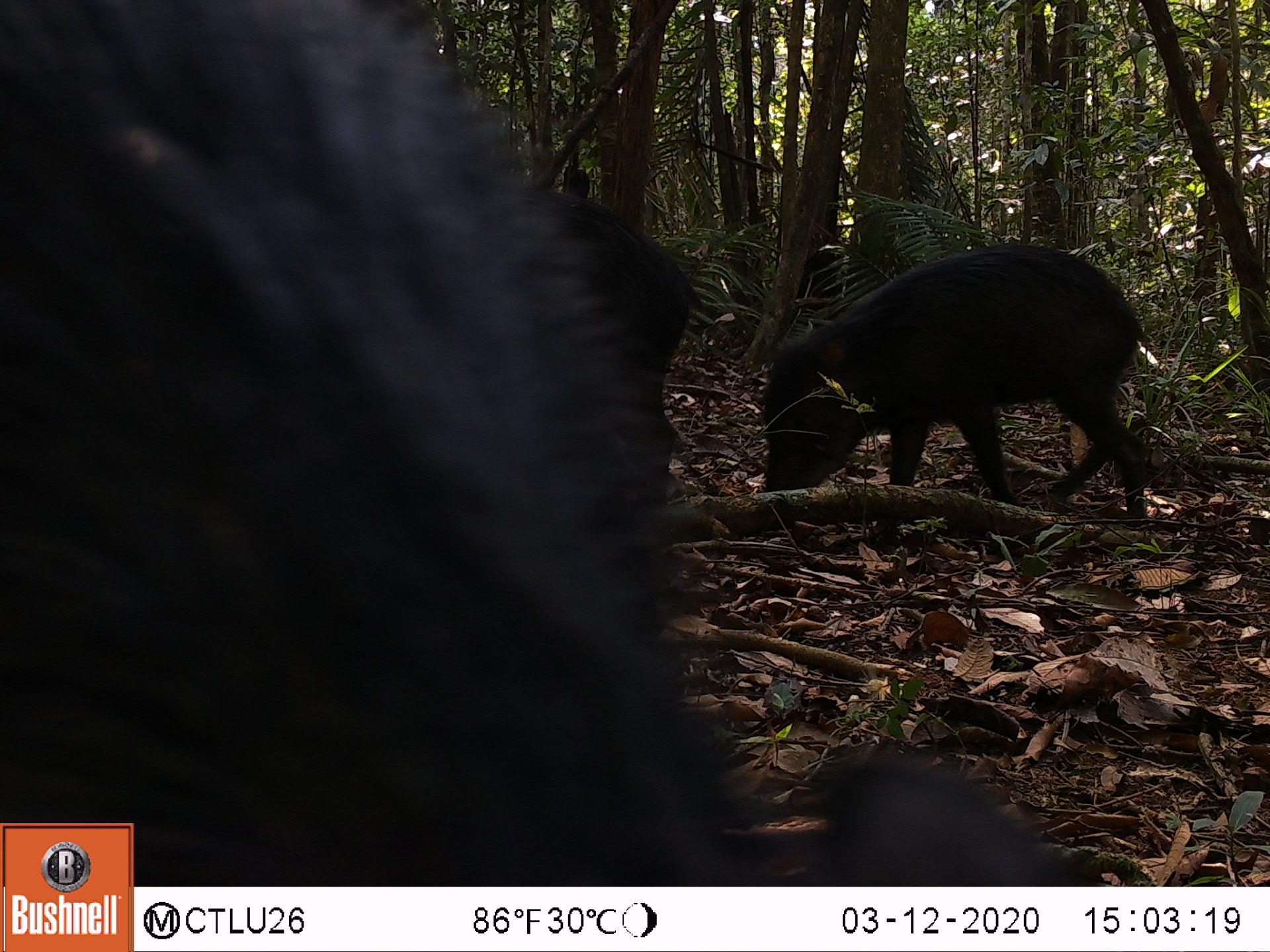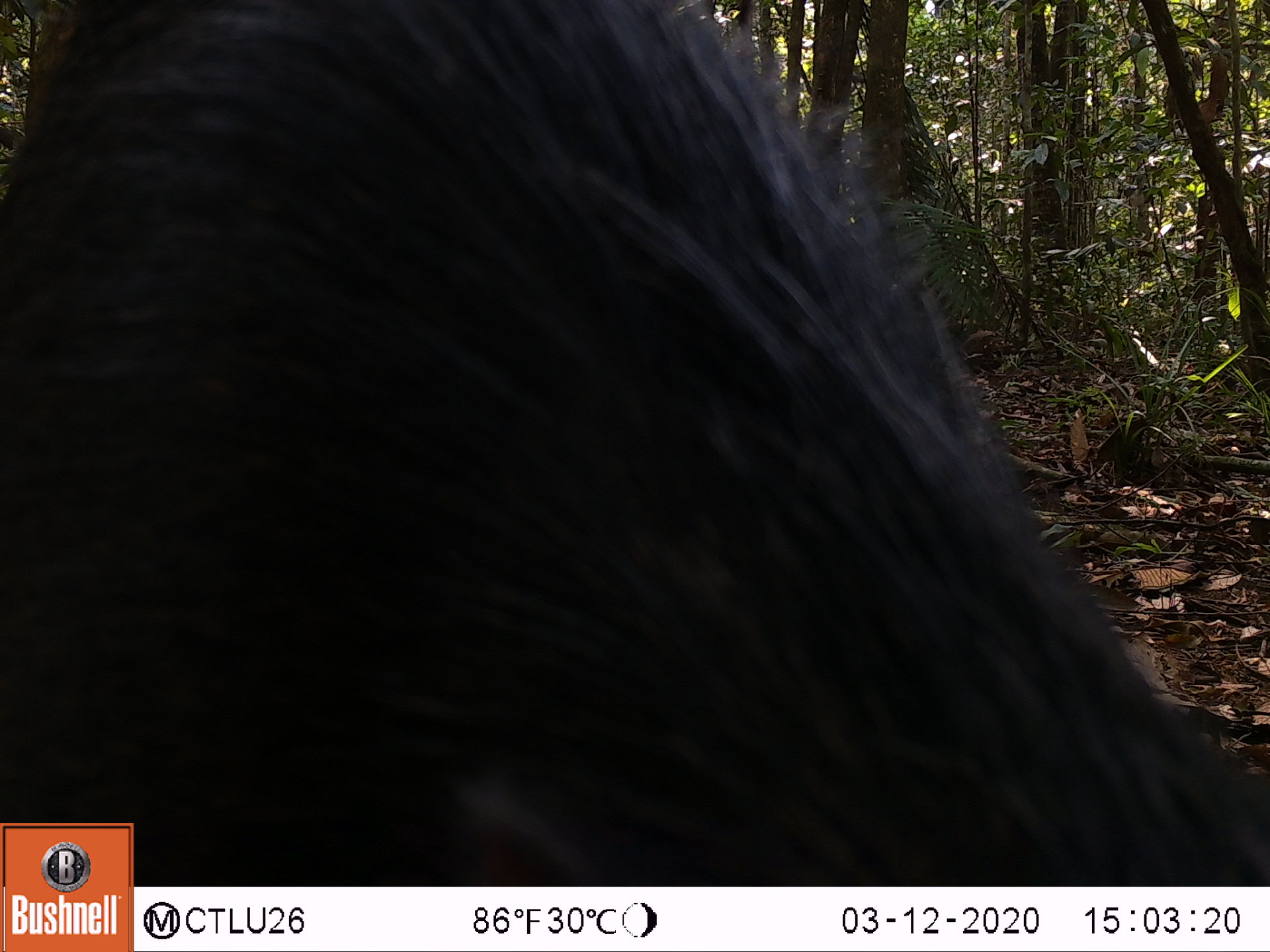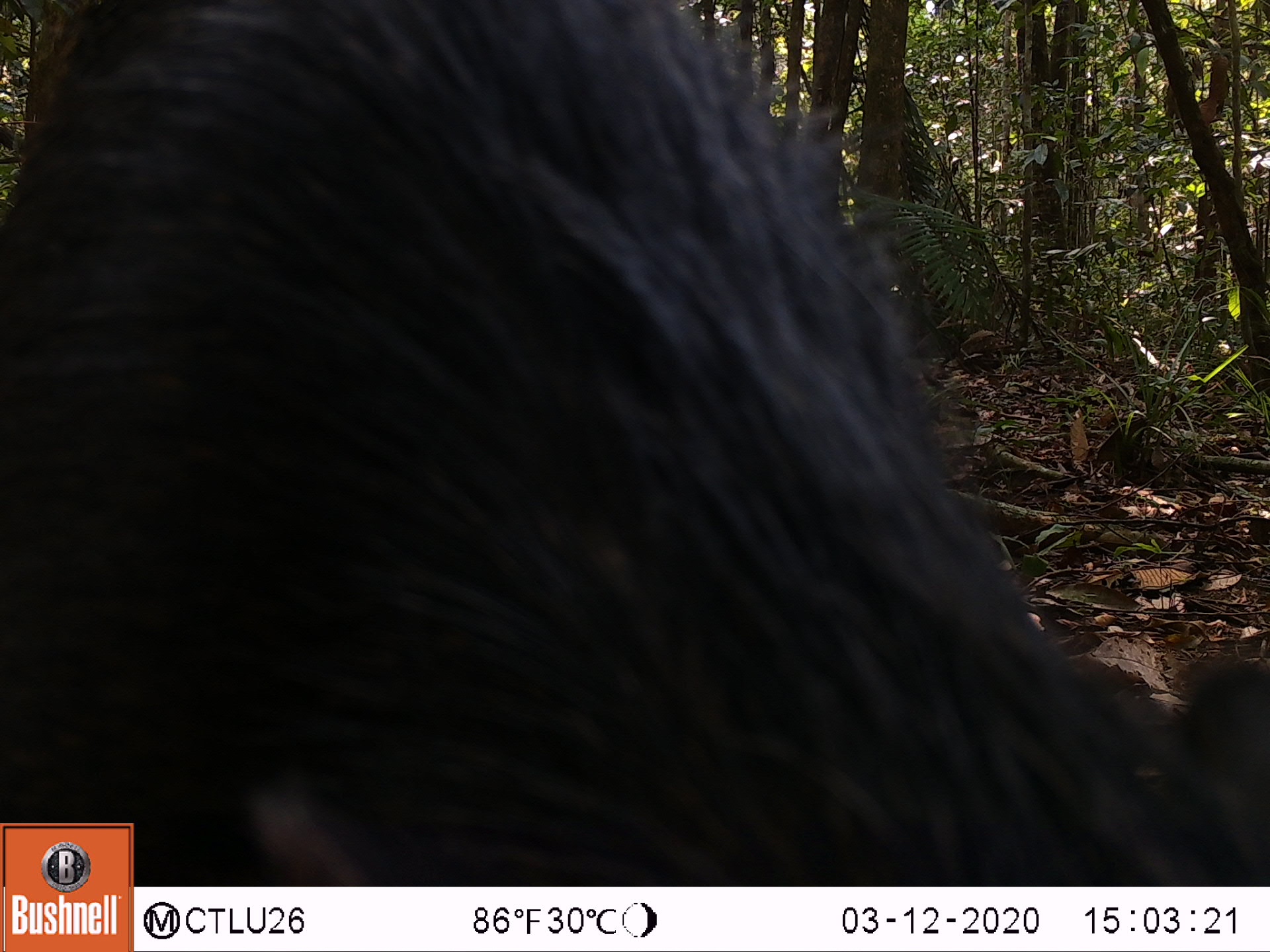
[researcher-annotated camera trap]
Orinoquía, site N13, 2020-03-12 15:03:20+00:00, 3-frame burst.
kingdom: Animalia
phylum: Chordata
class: Mammalia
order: Artiodactyla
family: Tayassuidae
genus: Tayassu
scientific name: Tayassu pecari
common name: white-lipped peccary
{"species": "white-lipped peccary (Tayassu pecari)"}